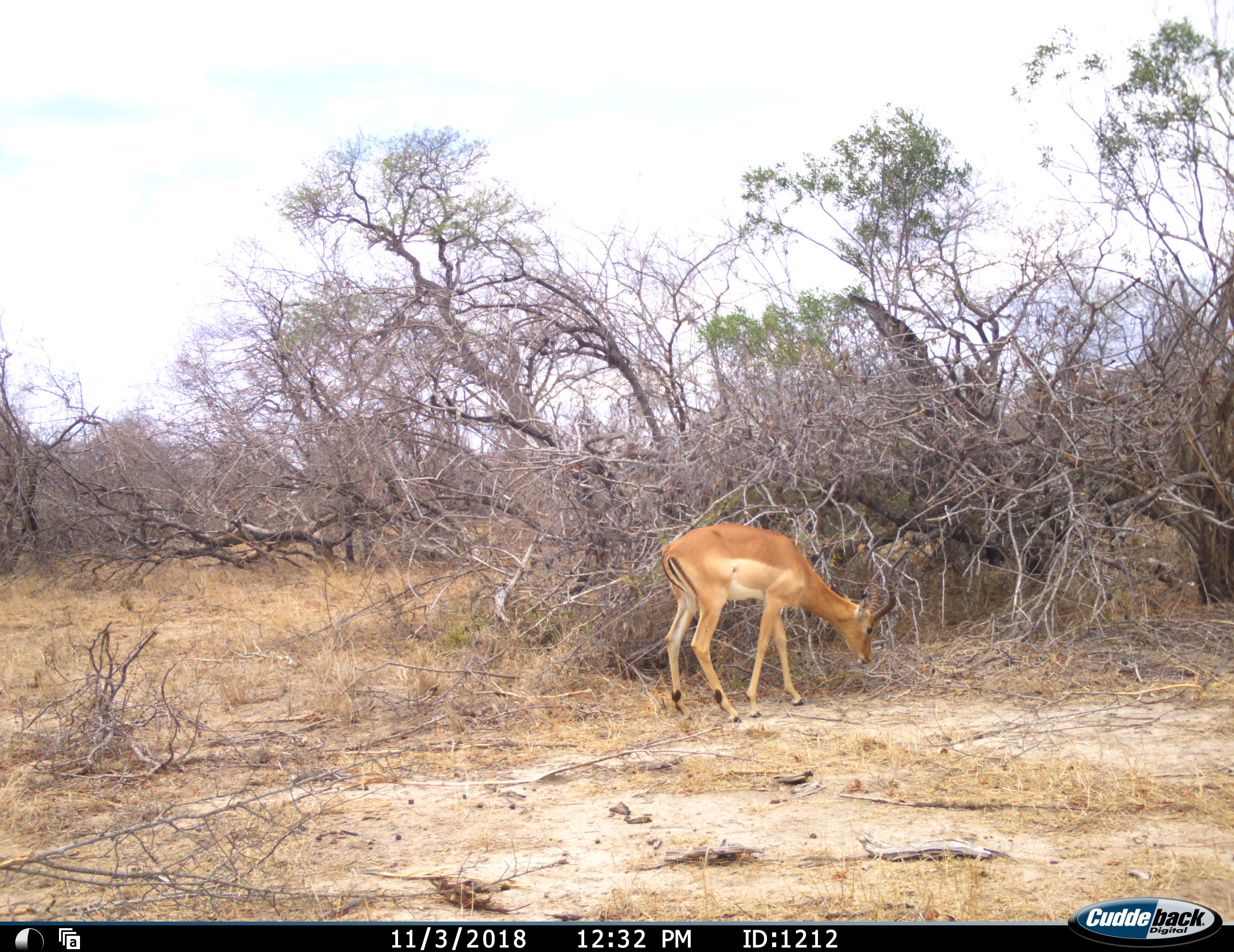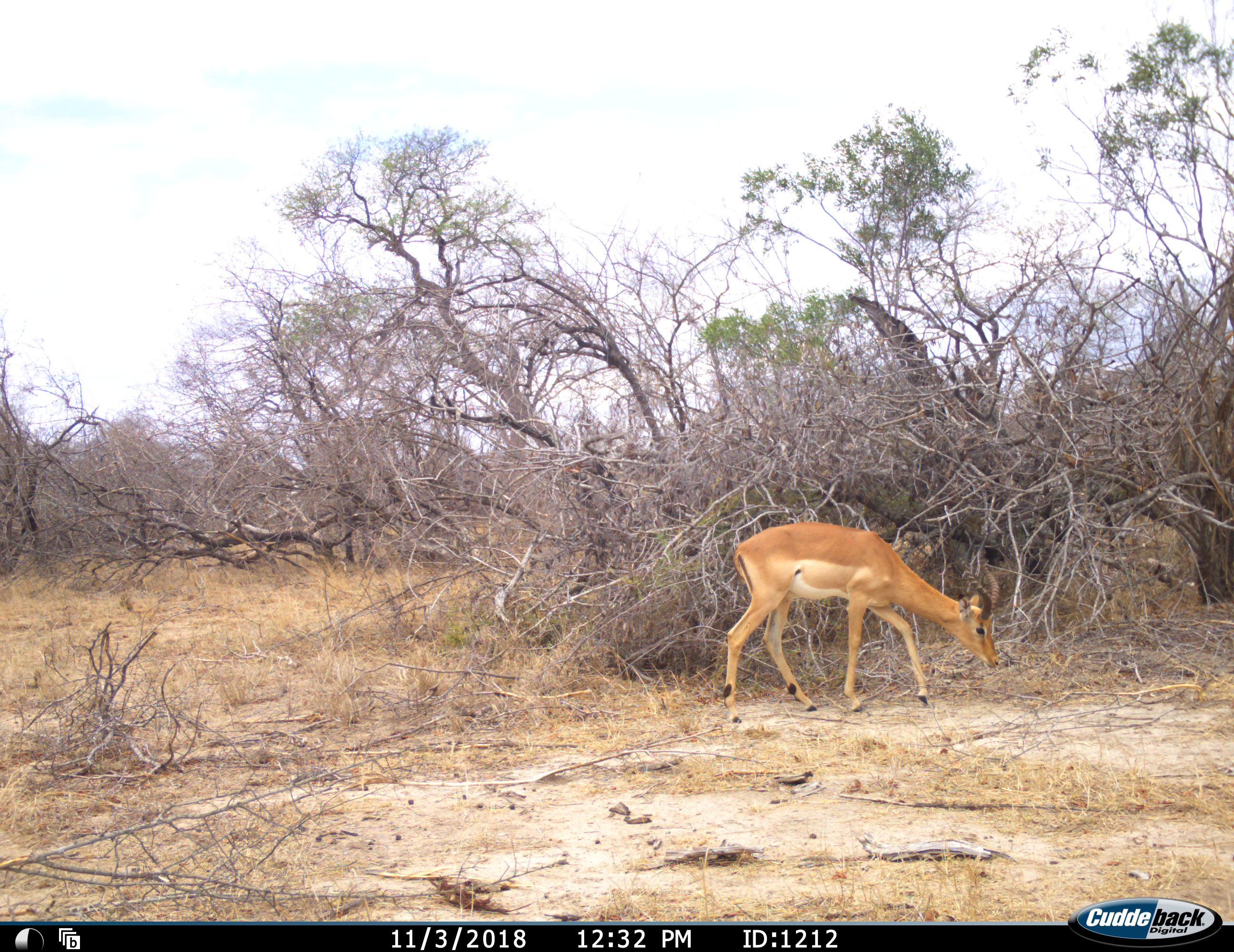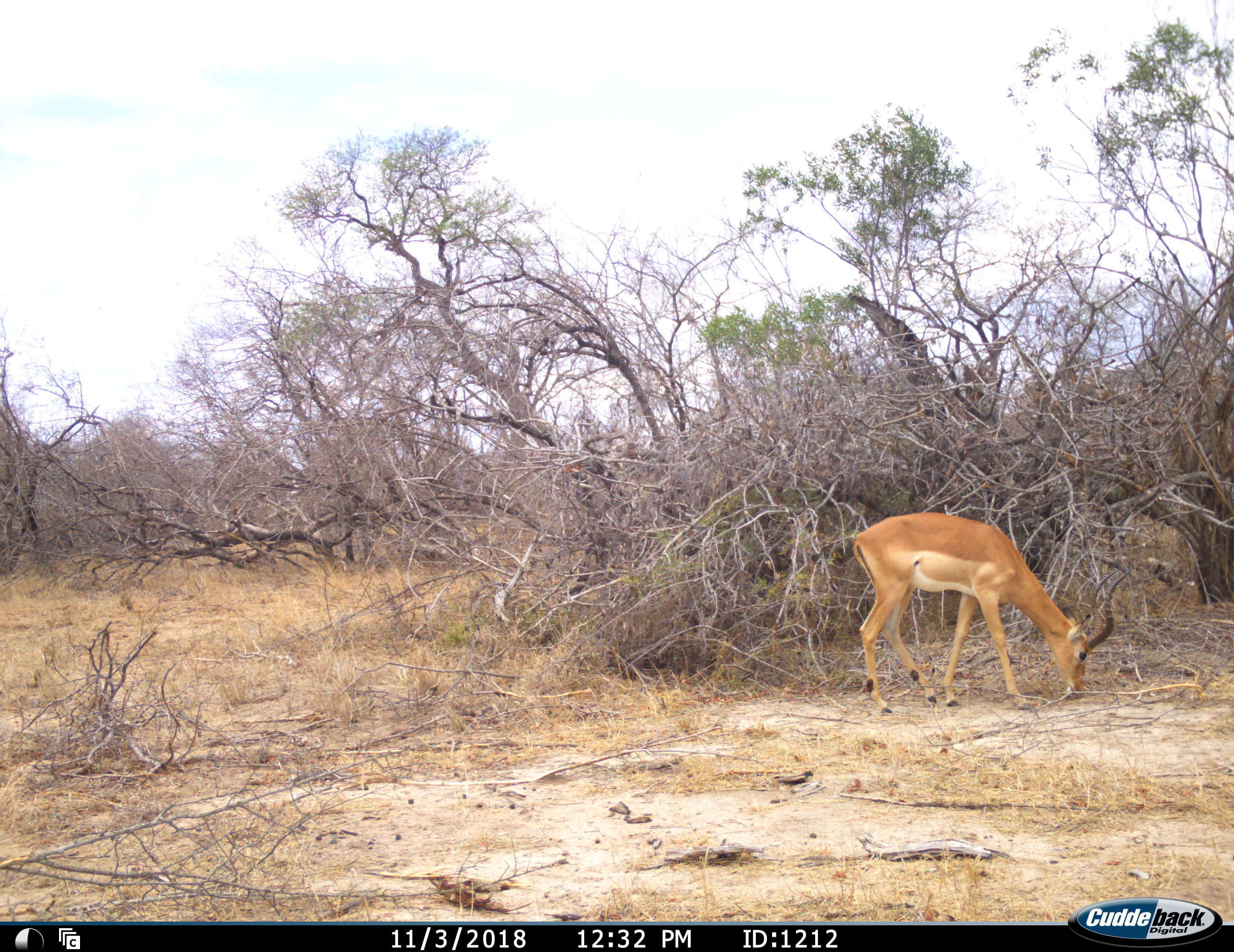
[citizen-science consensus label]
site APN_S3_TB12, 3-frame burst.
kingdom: Animalia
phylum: Chordata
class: Mammalia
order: Artiodactyla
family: Bovidae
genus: Aepyceros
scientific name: Aepyceros melampus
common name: impala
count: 1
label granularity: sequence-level